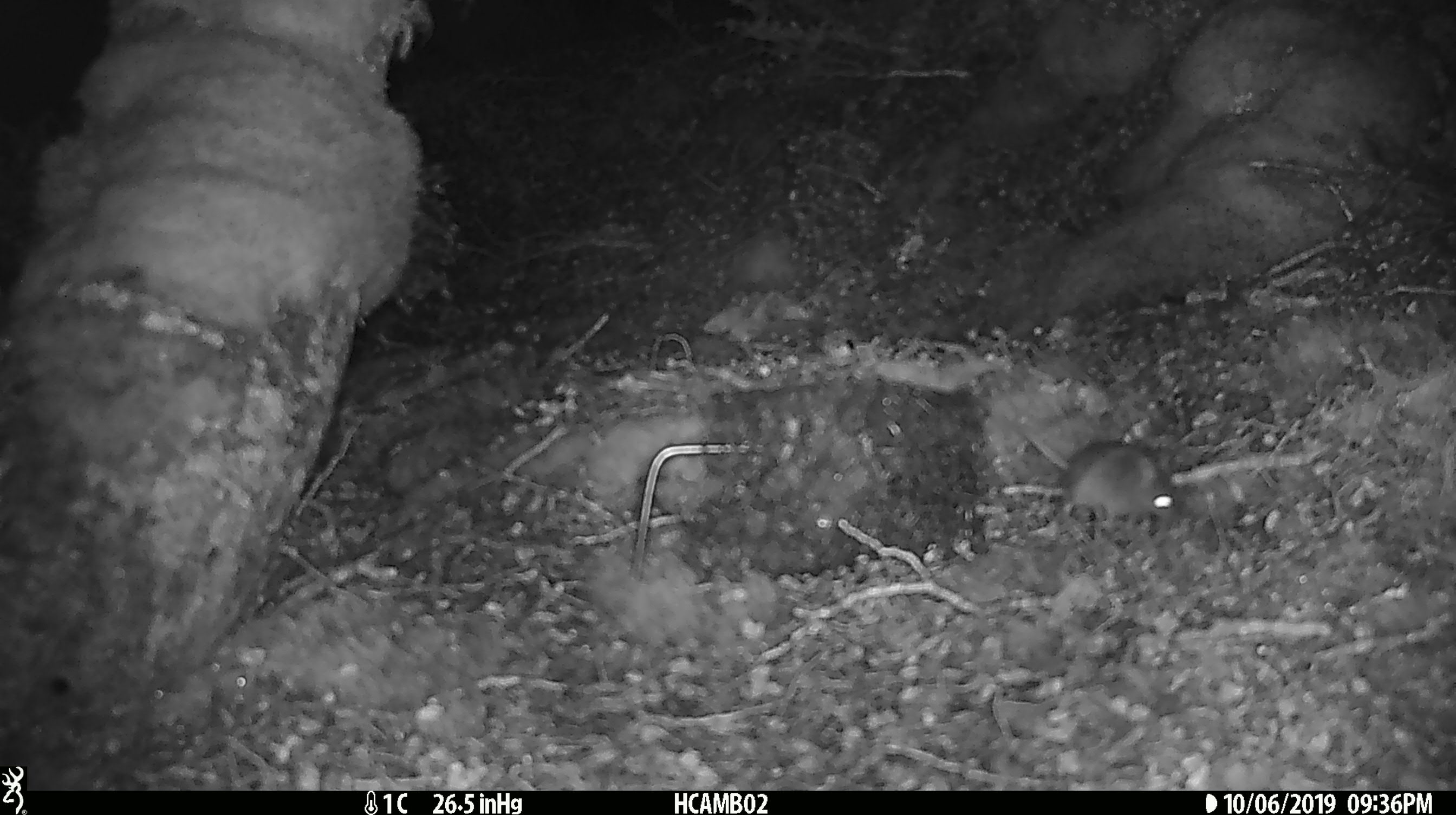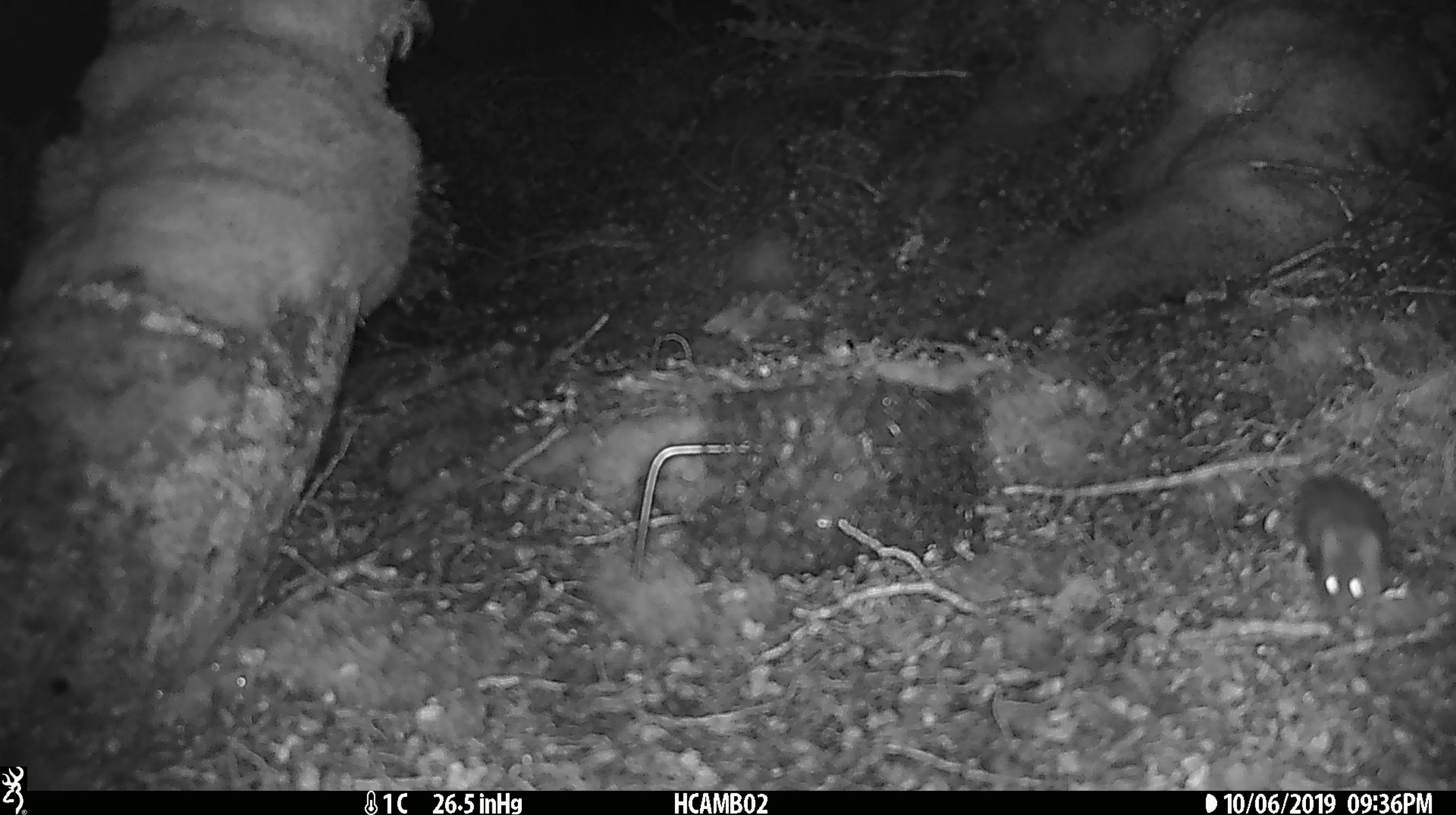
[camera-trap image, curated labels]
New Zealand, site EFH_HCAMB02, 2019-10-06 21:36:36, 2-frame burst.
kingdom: Animalia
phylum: Chordata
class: Mammalia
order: Rodentia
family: Muridae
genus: Mus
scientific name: Mus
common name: mouse